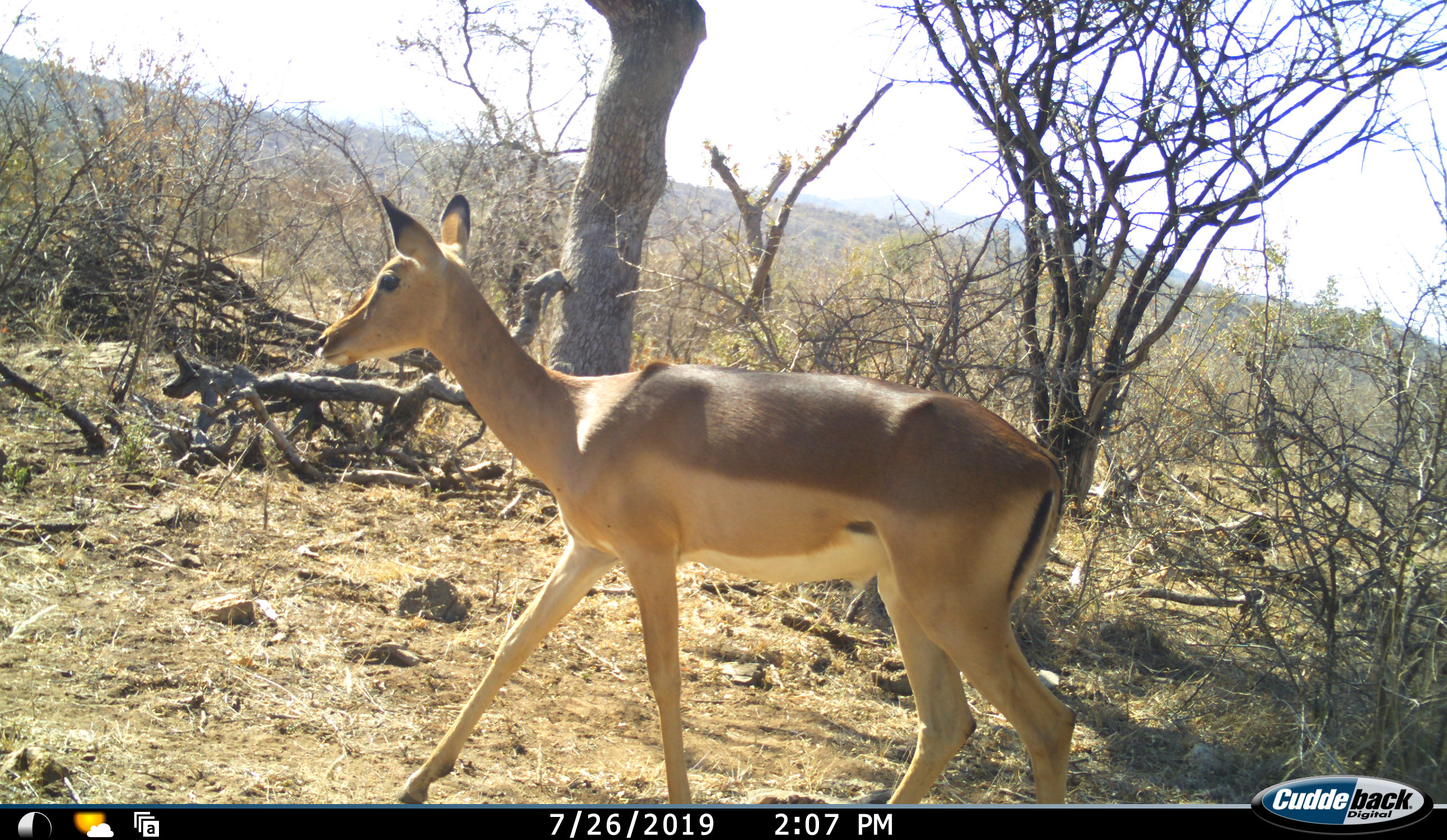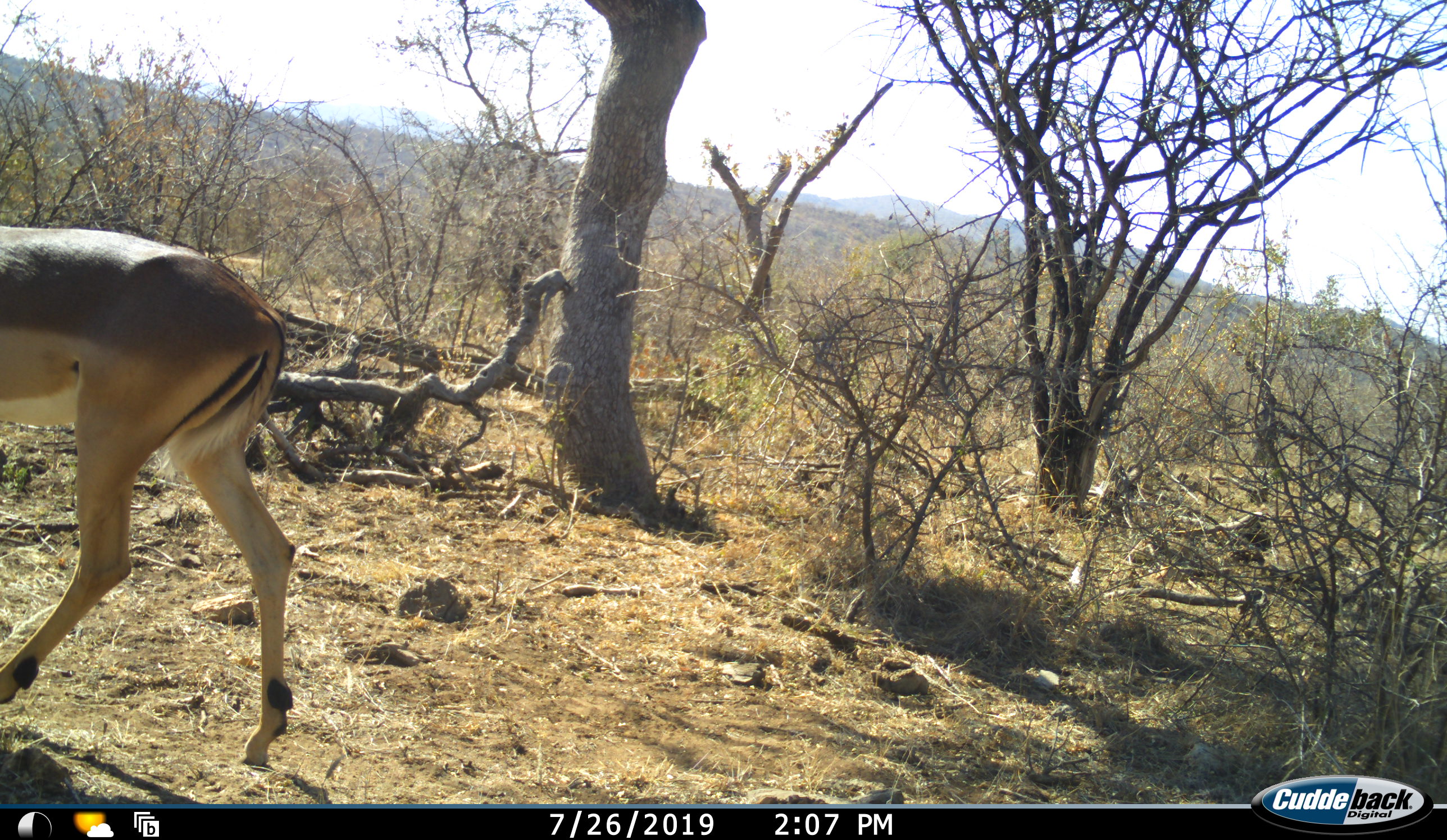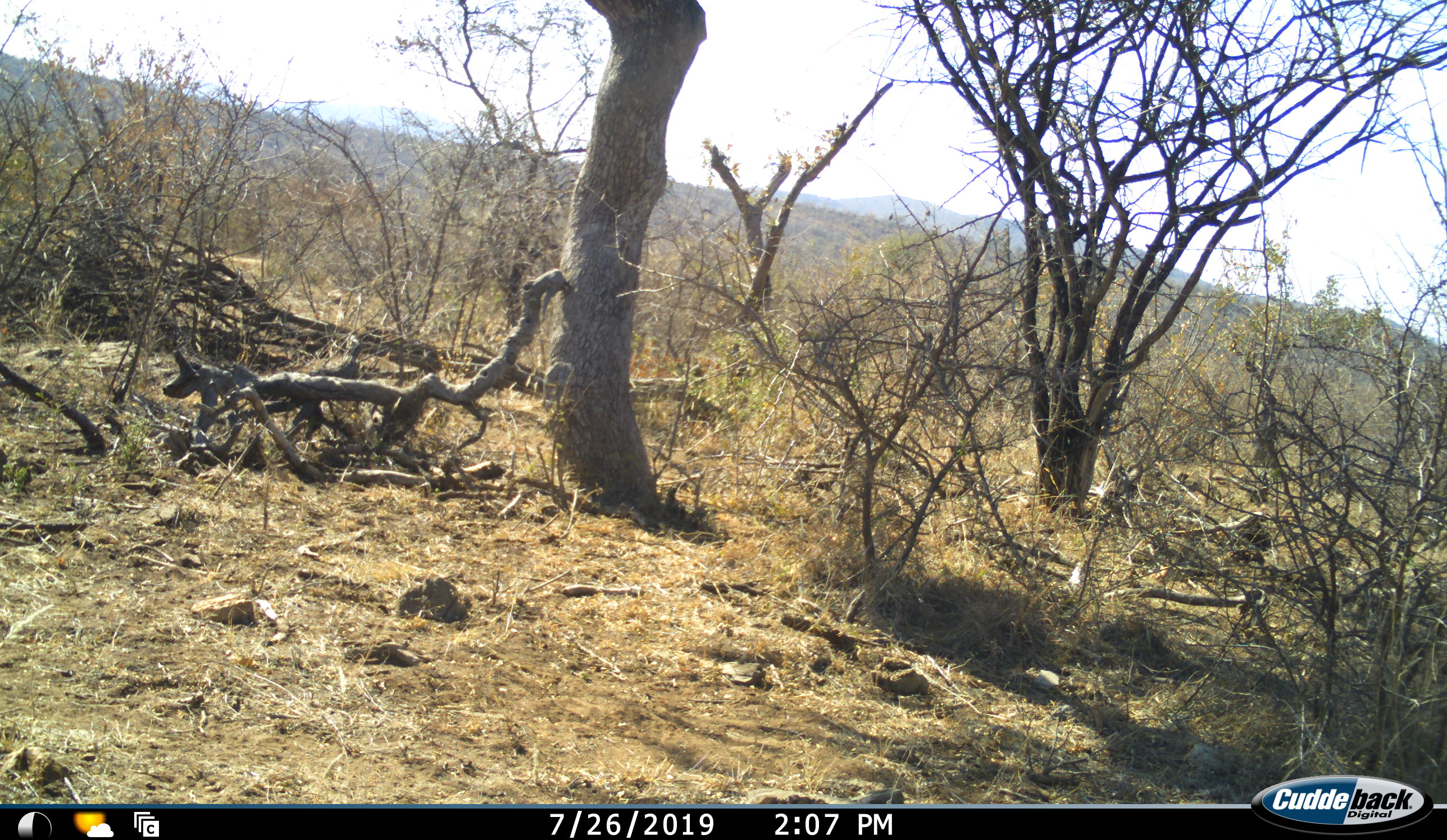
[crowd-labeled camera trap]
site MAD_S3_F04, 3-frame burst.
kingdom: Animalia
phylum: Chordata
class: Mammalia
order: Artiodactyla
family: Bovidae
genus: Aepyceros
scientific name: Aepyceros melampus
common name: impala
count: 1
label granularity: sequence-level